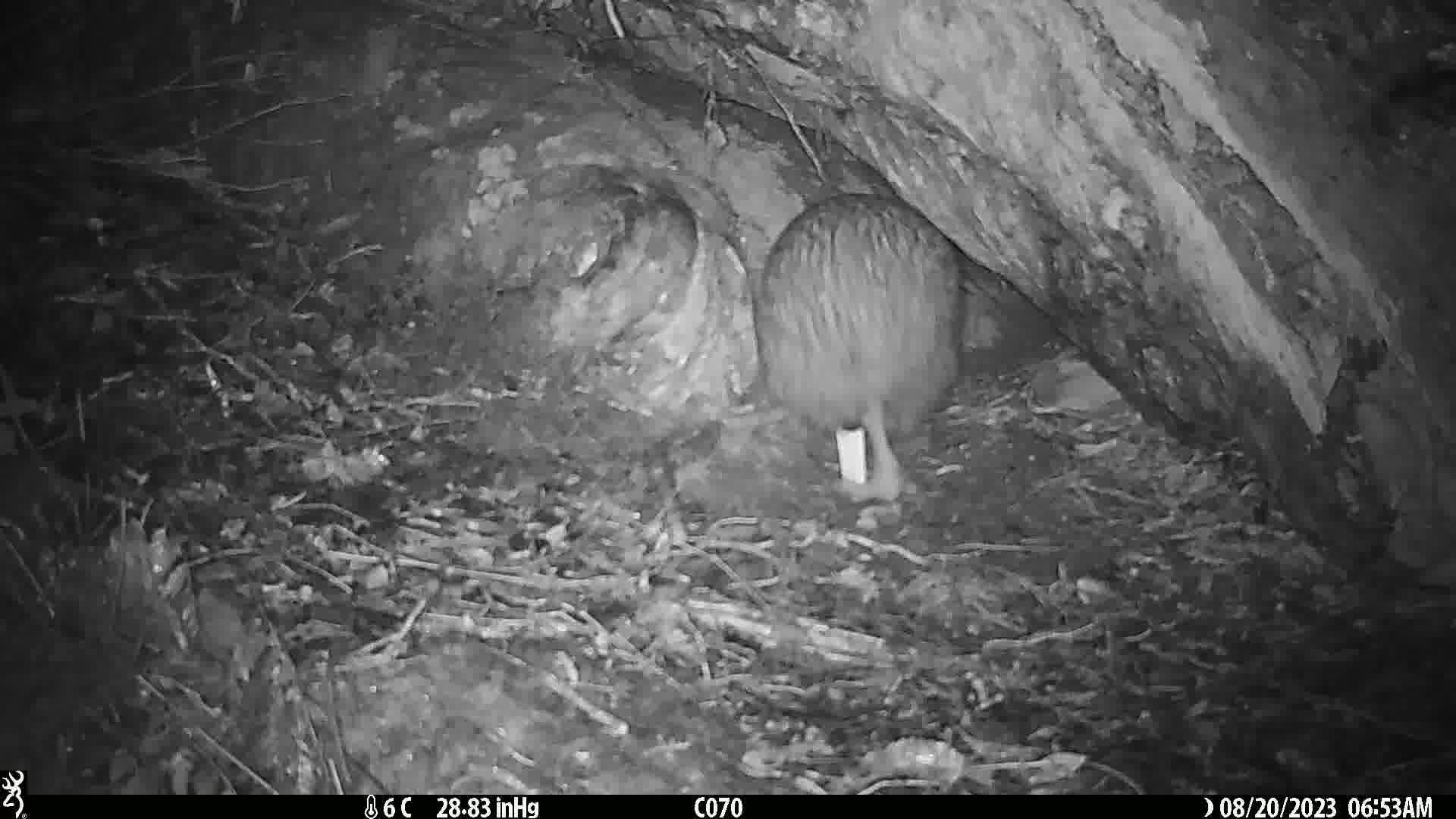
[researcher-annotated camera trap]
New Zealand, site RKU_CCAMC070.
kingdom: Animalia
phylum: Chordata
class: Aves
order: Apterygiformes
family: Apterygidae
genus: Apteryx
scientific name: Apteryx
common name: kiwi